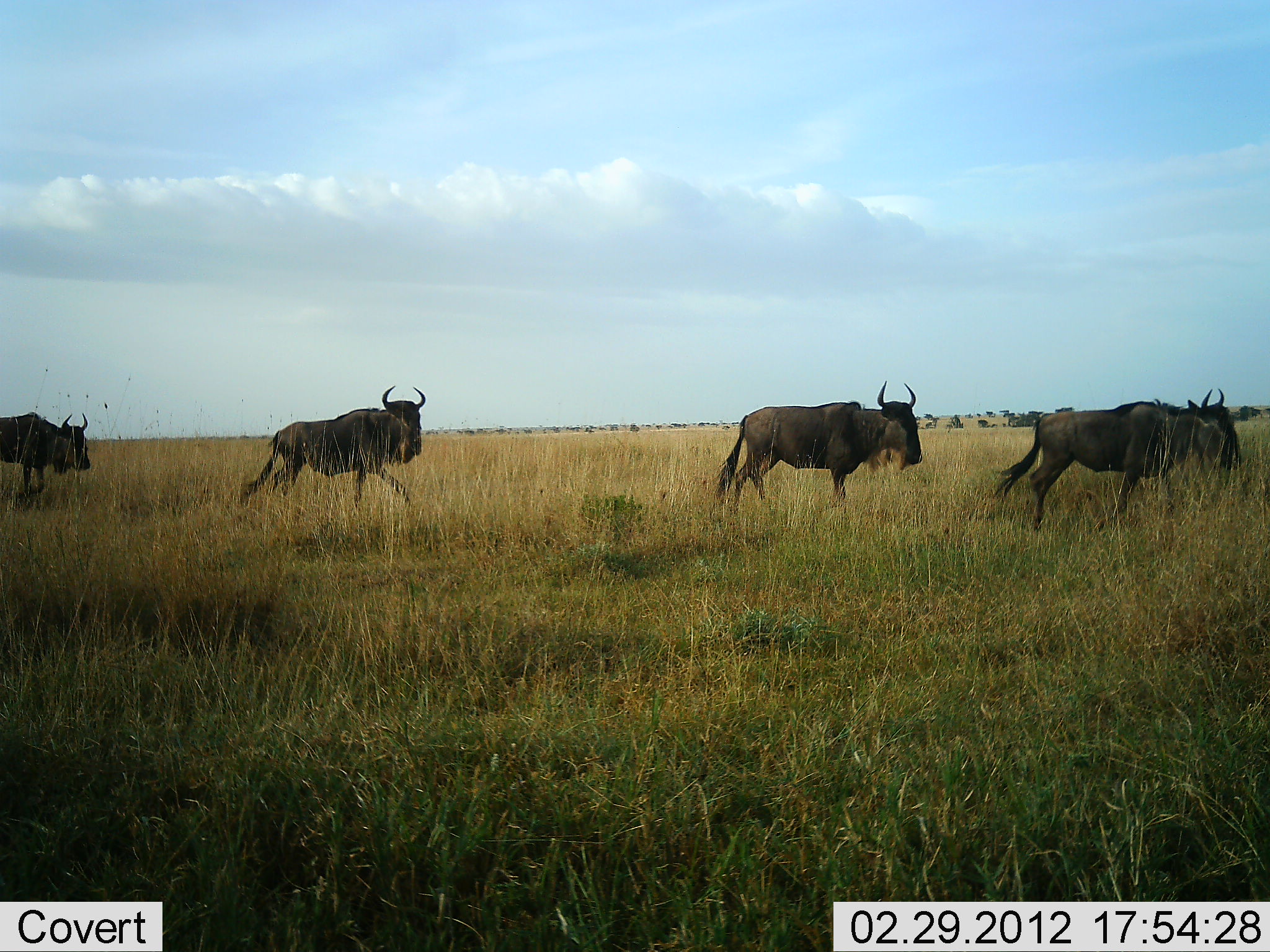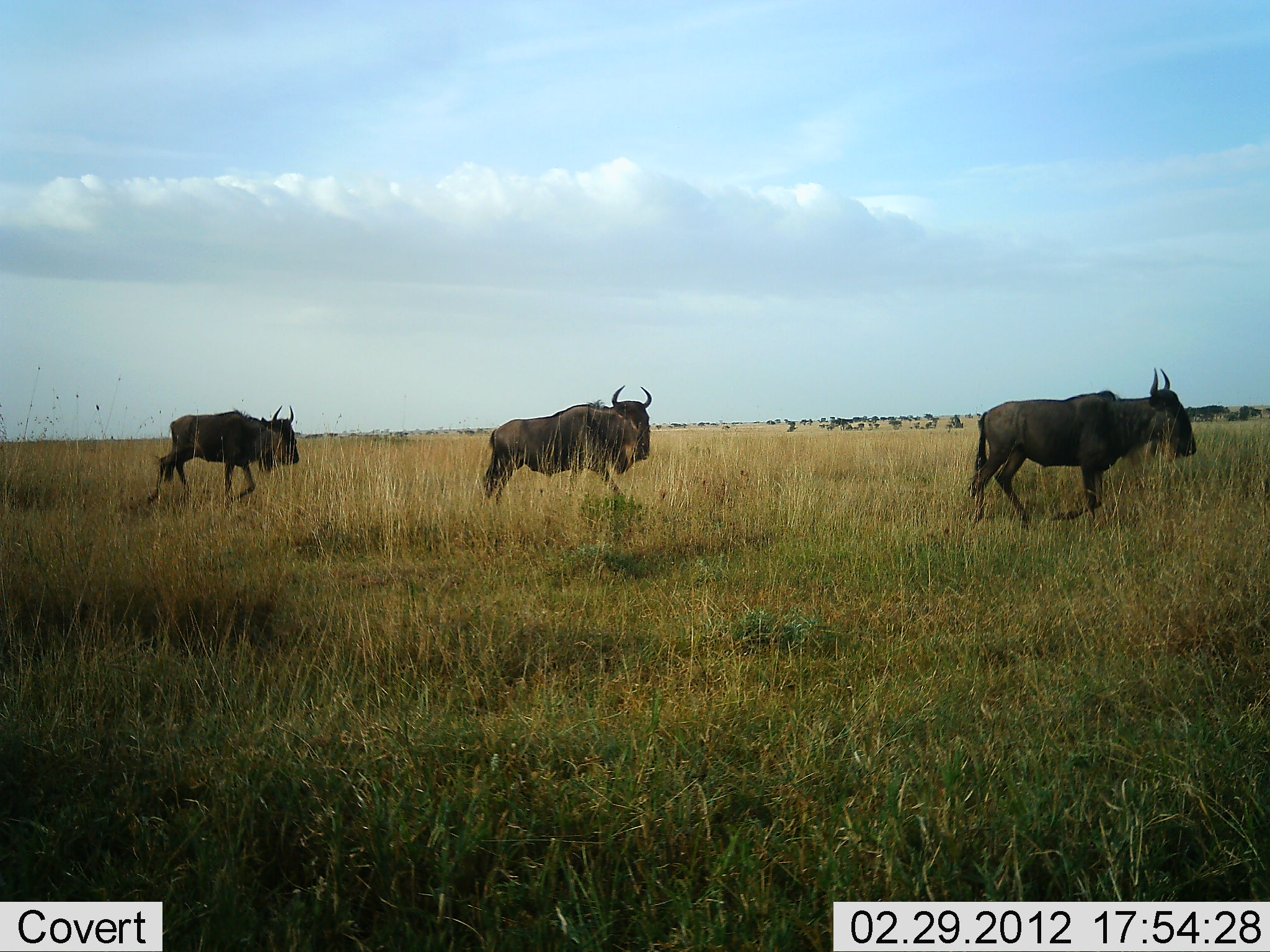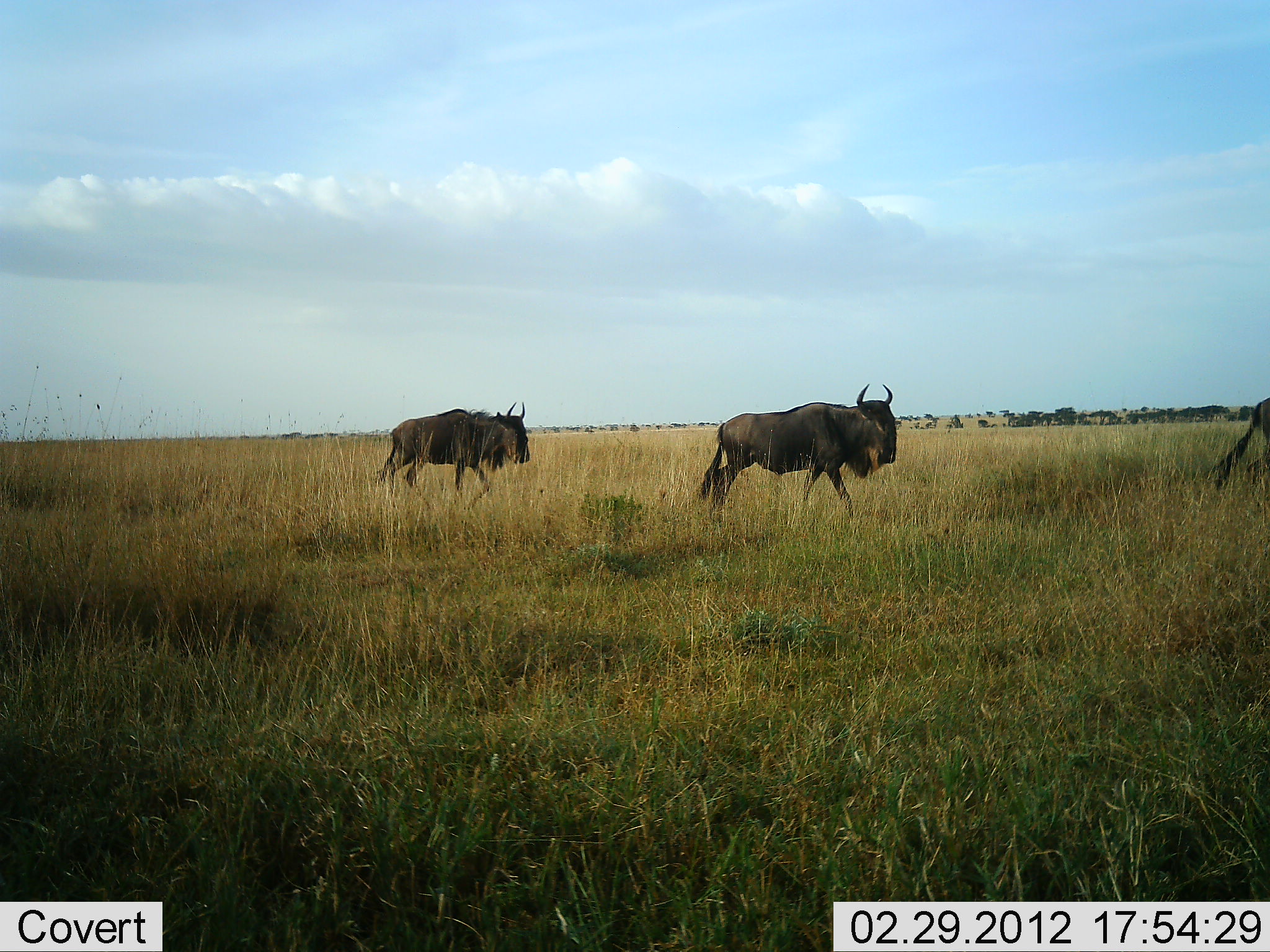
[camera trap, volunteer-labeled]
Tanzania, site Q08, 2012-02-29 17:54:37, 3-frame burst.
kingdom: Animalia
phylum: Chordata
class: Mammalia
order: Artiodactyla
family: Bovidae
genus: Connochaetes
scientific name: Connochaetes taurinus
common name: blue wildebeest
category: wildebeest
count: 4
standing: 9%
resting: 0%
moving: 100%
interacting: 0%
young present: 0%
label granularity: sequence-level